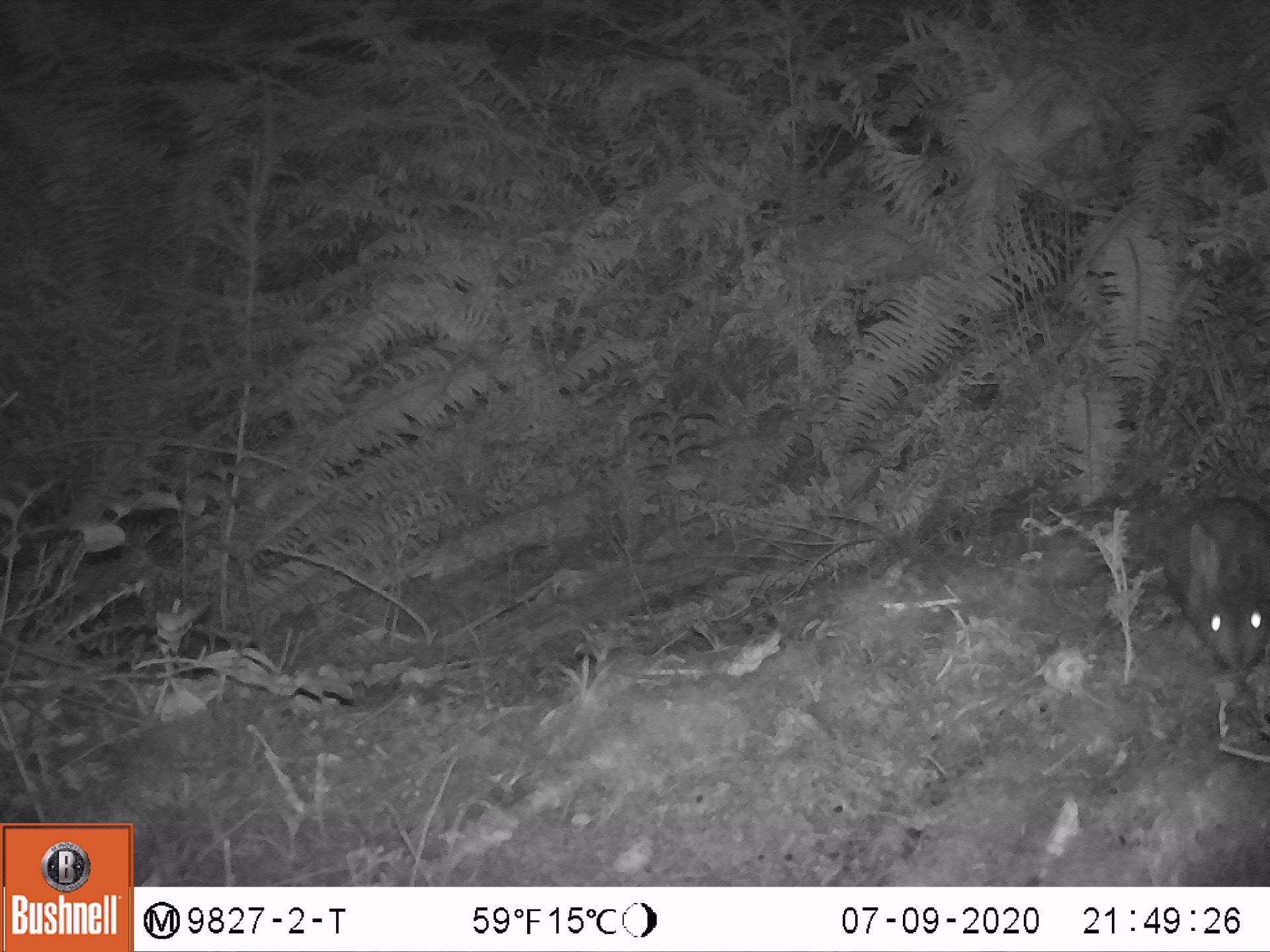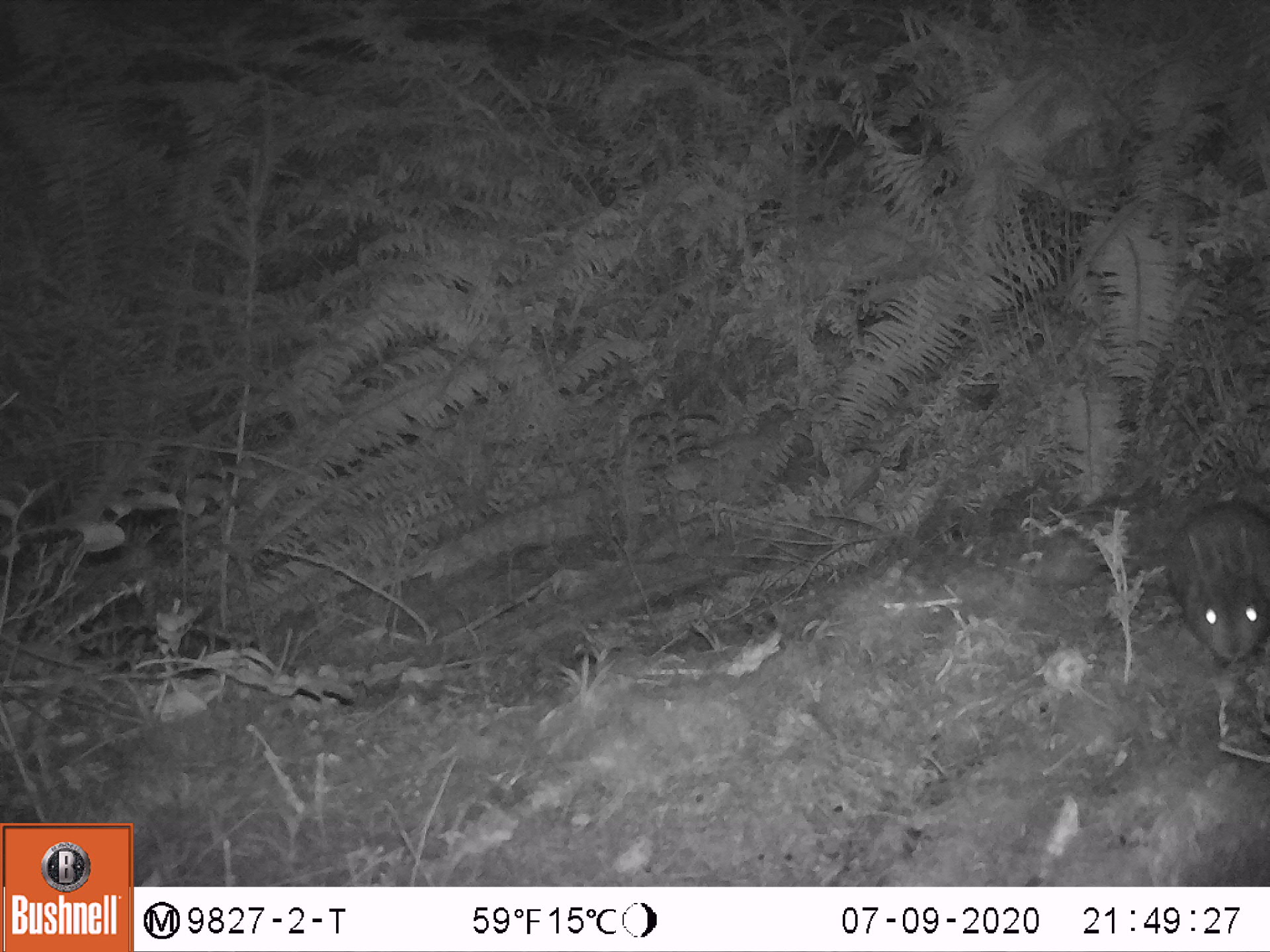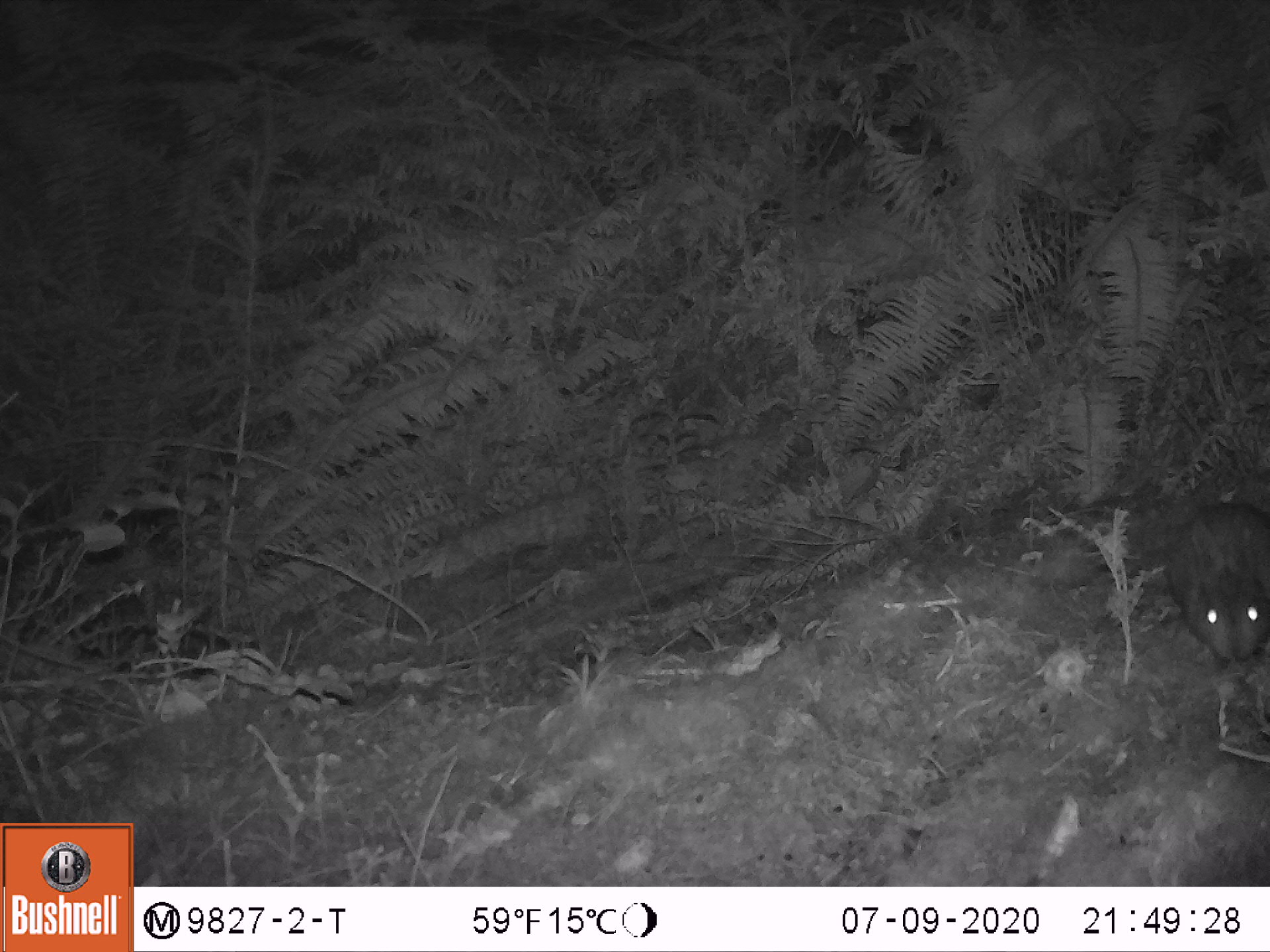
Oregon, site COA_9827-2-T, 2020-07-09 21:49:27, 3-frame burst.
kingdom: Animalia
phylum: Chordata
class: Mammalia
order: Lagomorpha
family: Leporidae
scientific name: Leporidae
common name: hares and rabbits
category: leporidae family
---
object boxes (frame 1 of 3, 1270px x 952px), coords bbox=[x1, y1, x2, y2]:
leporidae family: bbox=[1155, 487, 1267, 686]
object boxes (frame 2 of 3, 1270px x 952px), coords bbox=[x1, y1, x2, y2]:
leporidae family: bbox=[1166, 489, 1265, 682]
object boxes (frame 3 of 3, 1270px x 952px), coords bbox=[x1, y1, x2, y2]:
leporidae family: bbox=[1155, 490, 1267, 674]